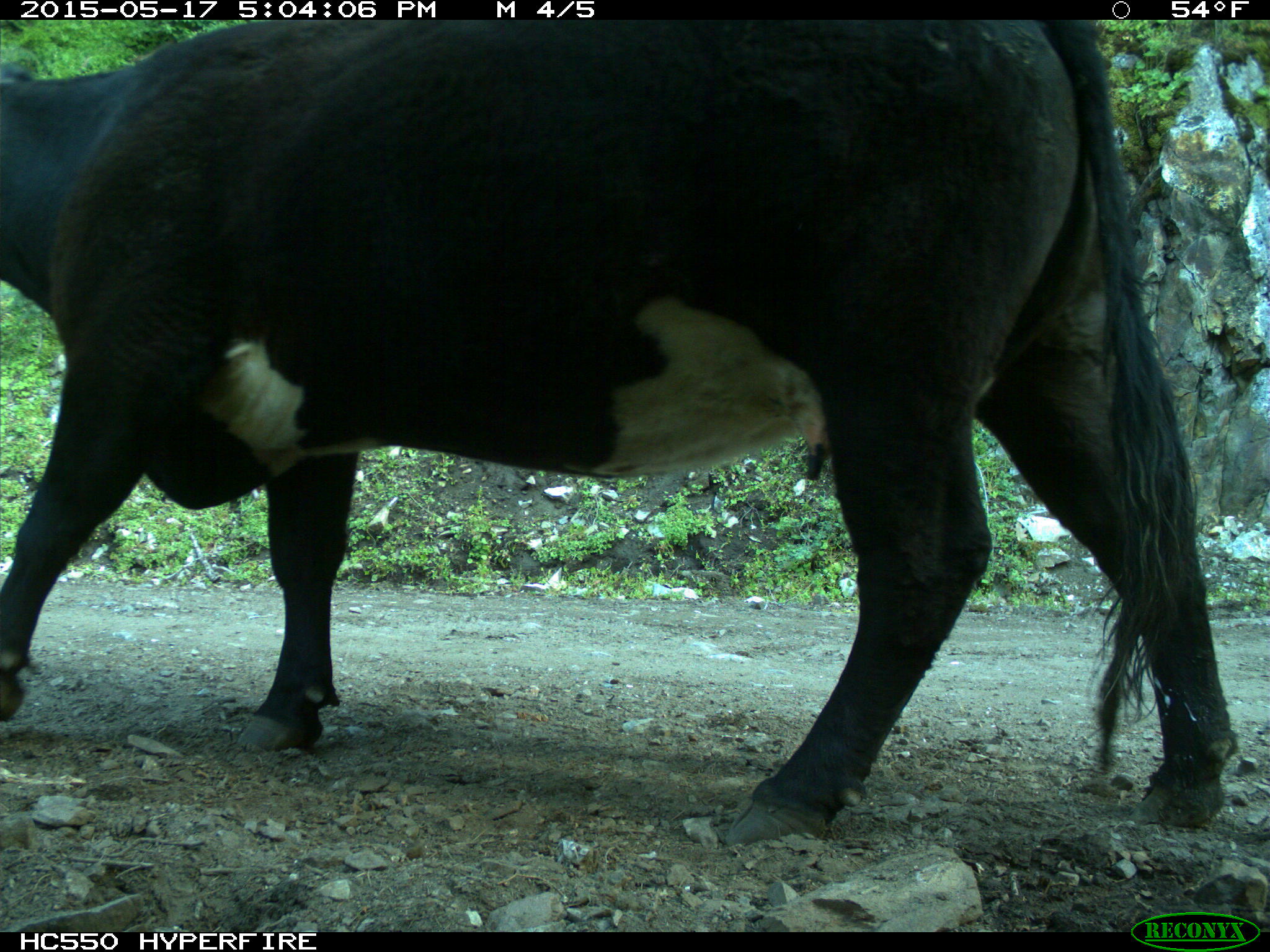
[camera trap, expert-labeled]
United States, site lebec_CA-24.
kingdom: Animalia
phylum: Chordata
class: Mammalia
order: Artiodactyla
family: Bovidae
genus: Bos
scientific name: Bos taurus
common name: domestic cow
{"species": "Bos taurus (domestic cow)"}